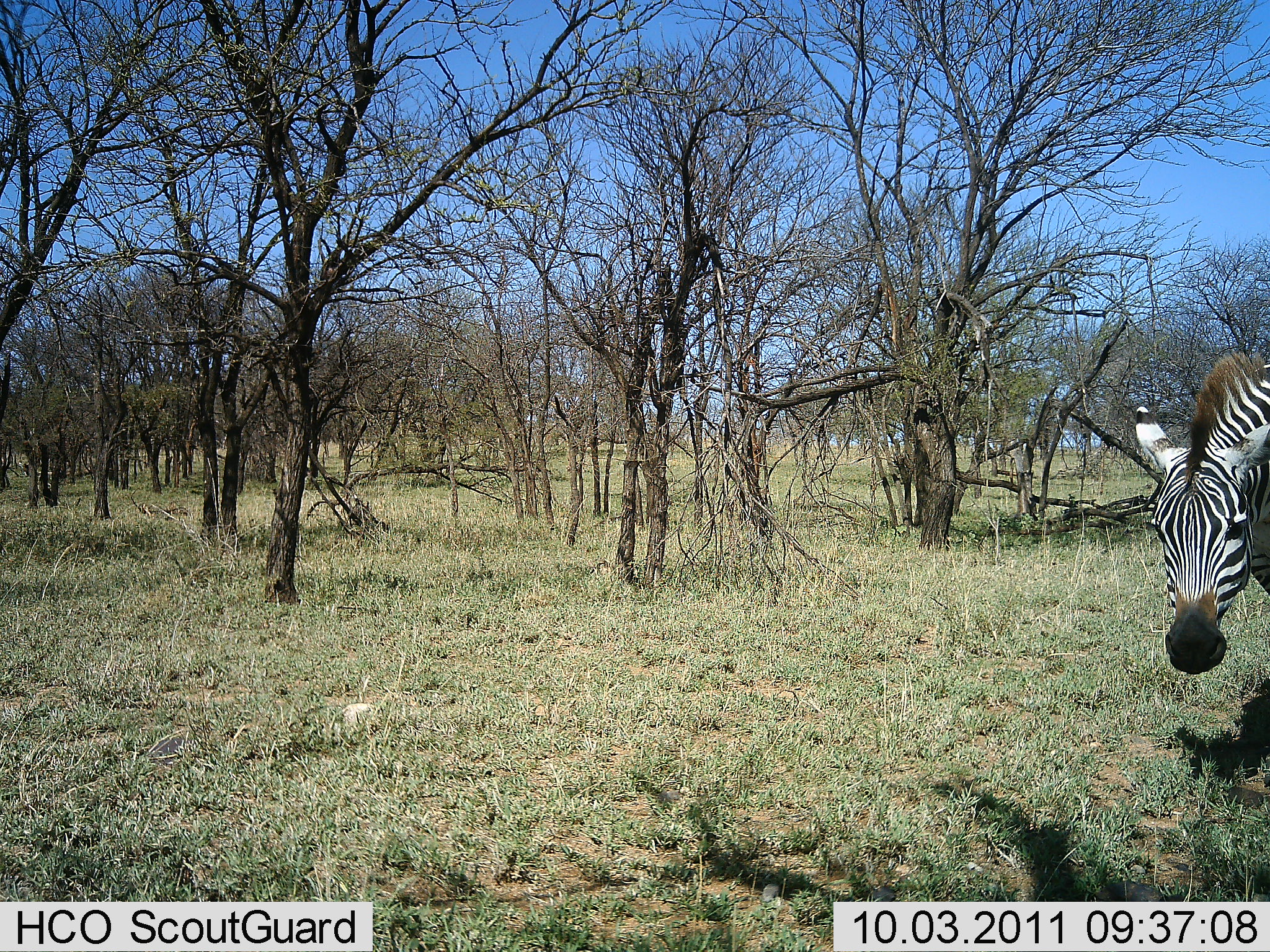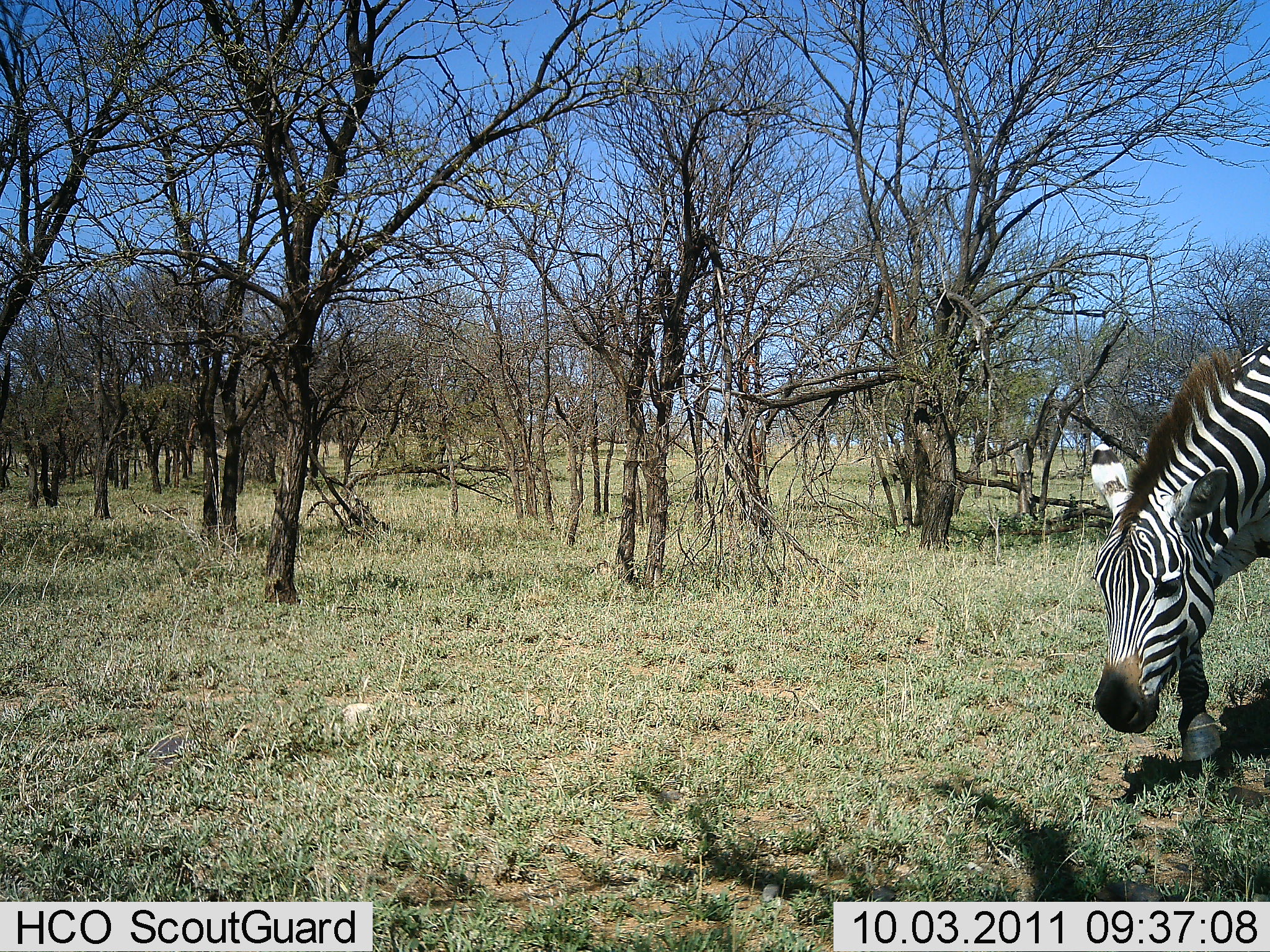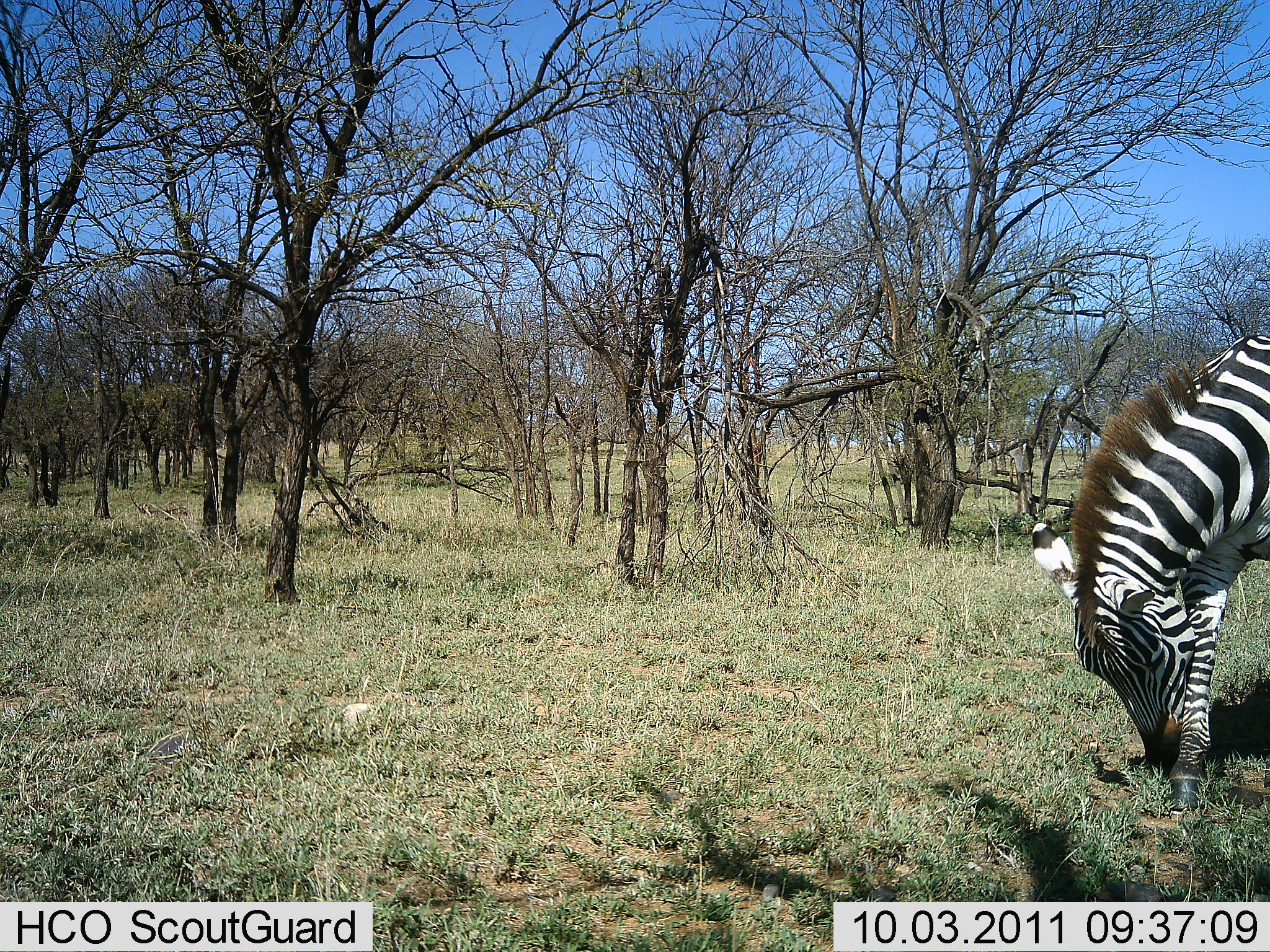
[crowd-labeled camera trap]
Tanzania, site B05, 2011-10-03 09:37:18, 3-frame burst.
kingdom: Animalia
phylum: Chordata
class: Mammalia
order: Perissodactyla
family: Equidae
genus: Equus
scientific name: Equus quagga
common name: plains zebra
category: zebra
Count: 1.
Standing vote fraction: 30%.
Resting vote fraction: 0%.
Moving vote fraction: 80%.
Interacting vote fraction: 0%.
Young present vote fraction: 0%.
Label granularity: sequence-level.